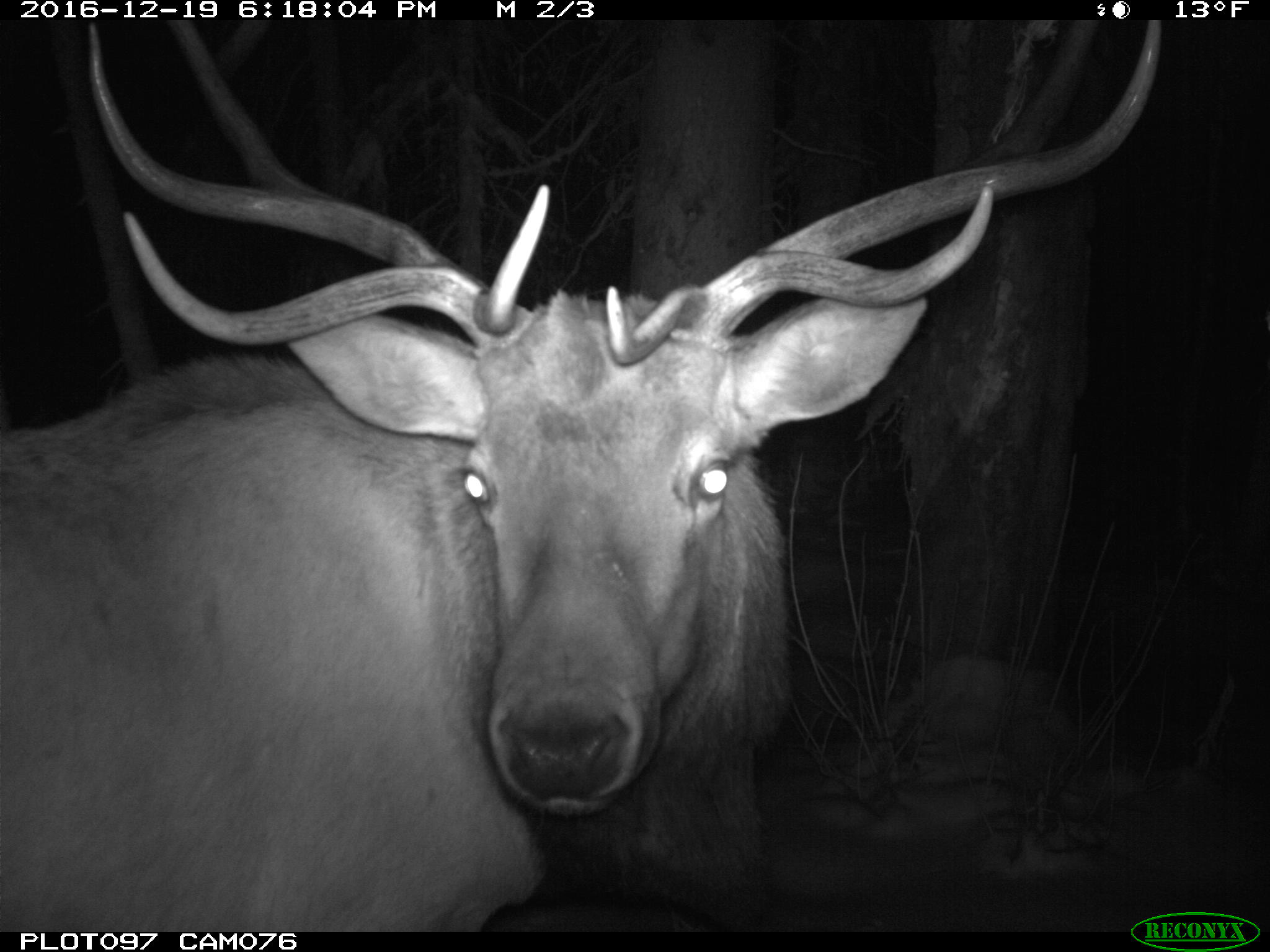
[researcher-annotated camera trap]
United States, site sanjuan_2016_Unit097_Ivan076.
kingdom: Animalia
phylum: Chordata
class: Mammalia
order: Artiodactyla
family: Cervidae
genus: Cervus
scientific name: Cervus elaphus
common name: red deer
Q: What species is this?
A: Cervus elaphus (red deer).